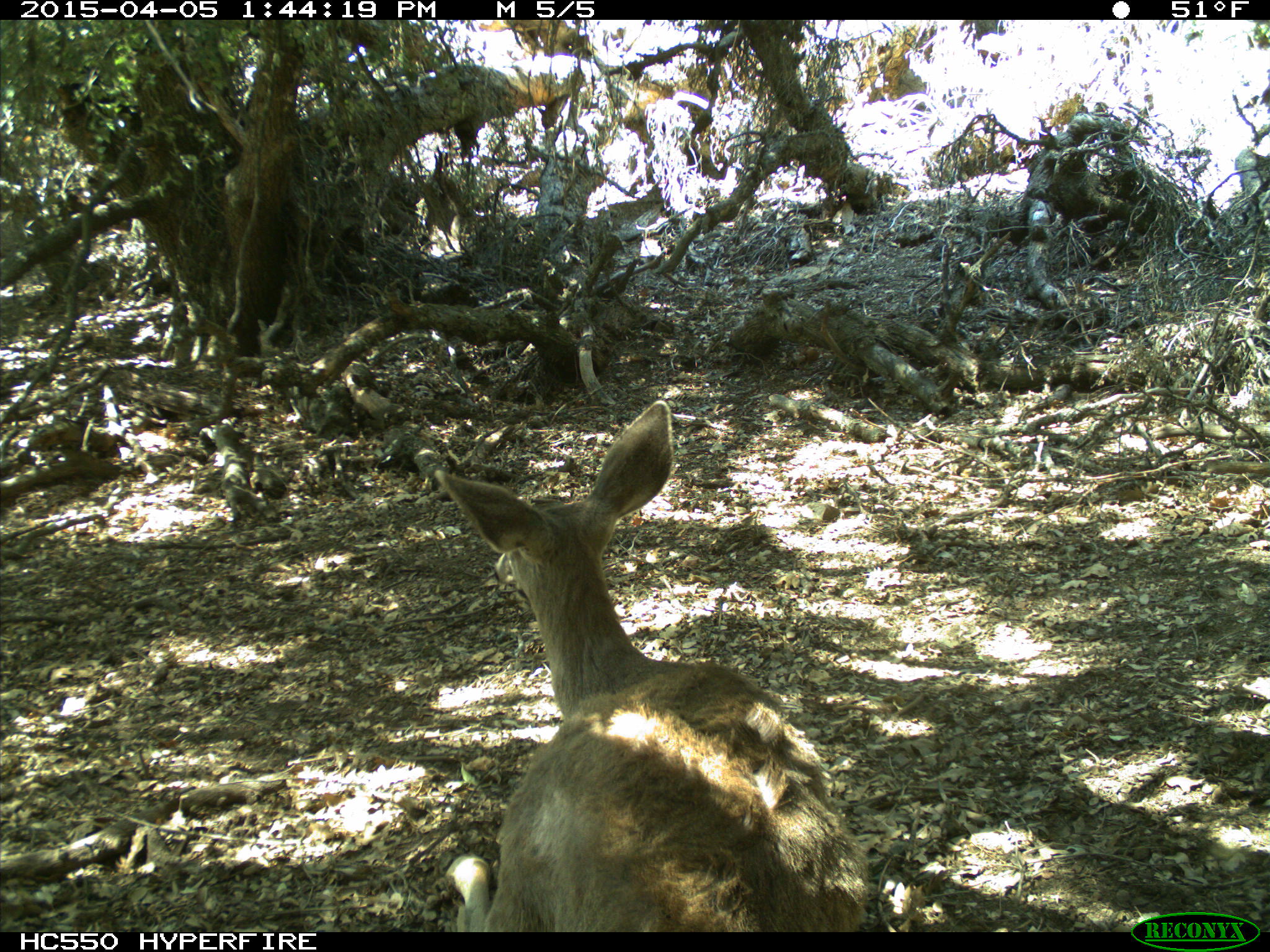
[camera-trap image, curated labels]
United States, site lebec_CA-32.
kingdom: Animalia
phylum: Chordata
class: Mammalia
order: Artiodactyla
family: Cervidae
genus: Odocoileus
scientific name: Odocoileus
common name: deer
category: unidentified deer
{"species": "unidentified deer (deer) (Odocoileus)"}